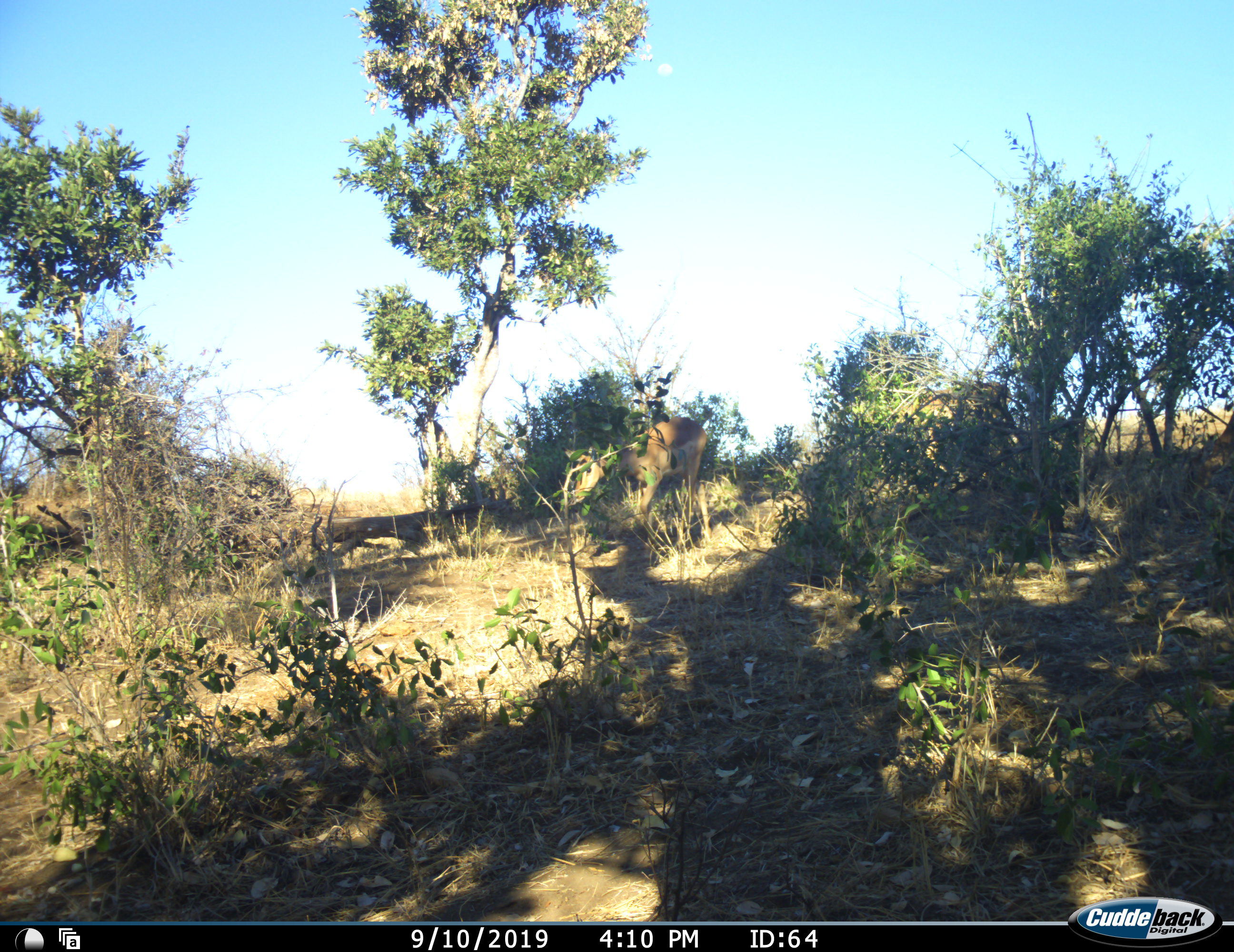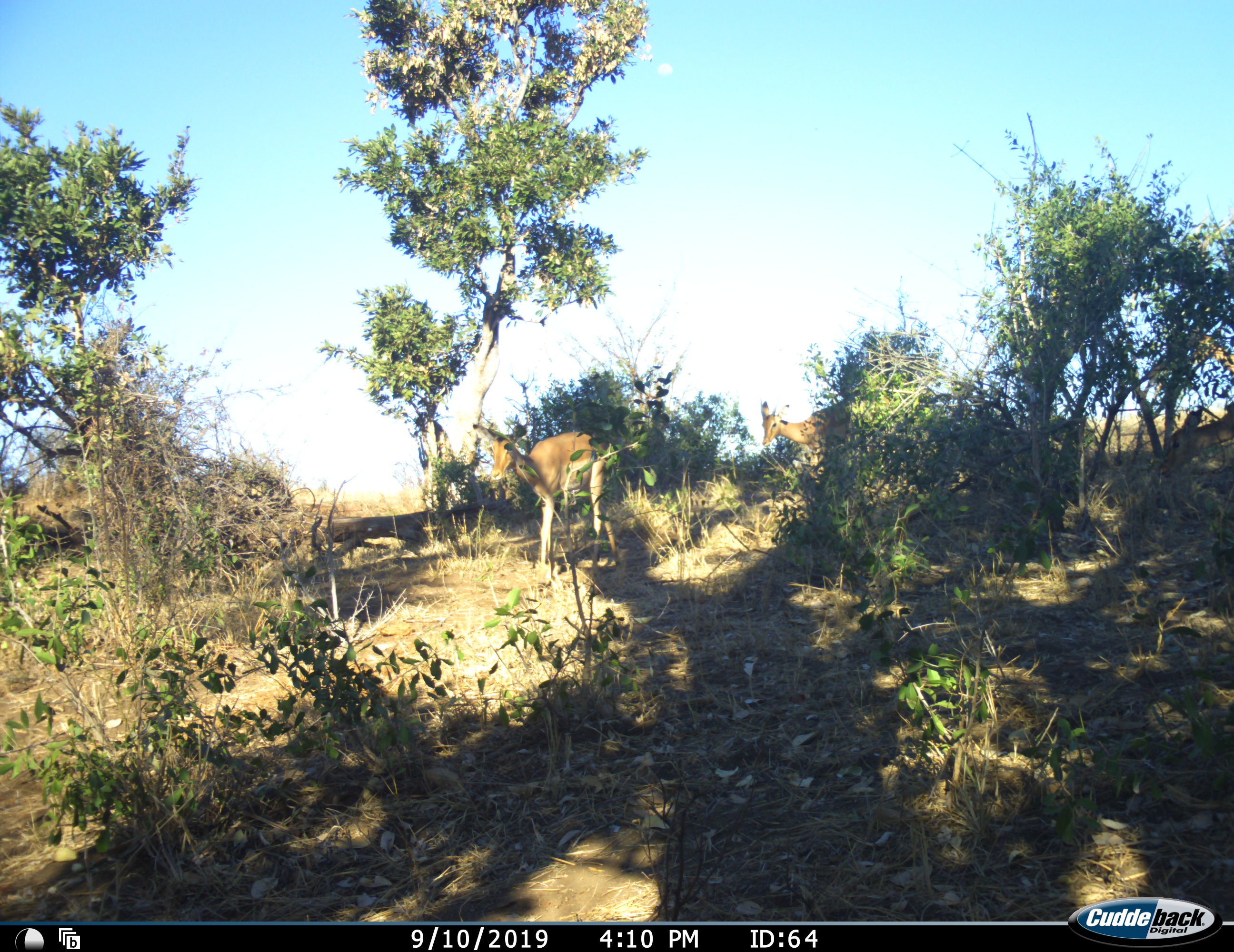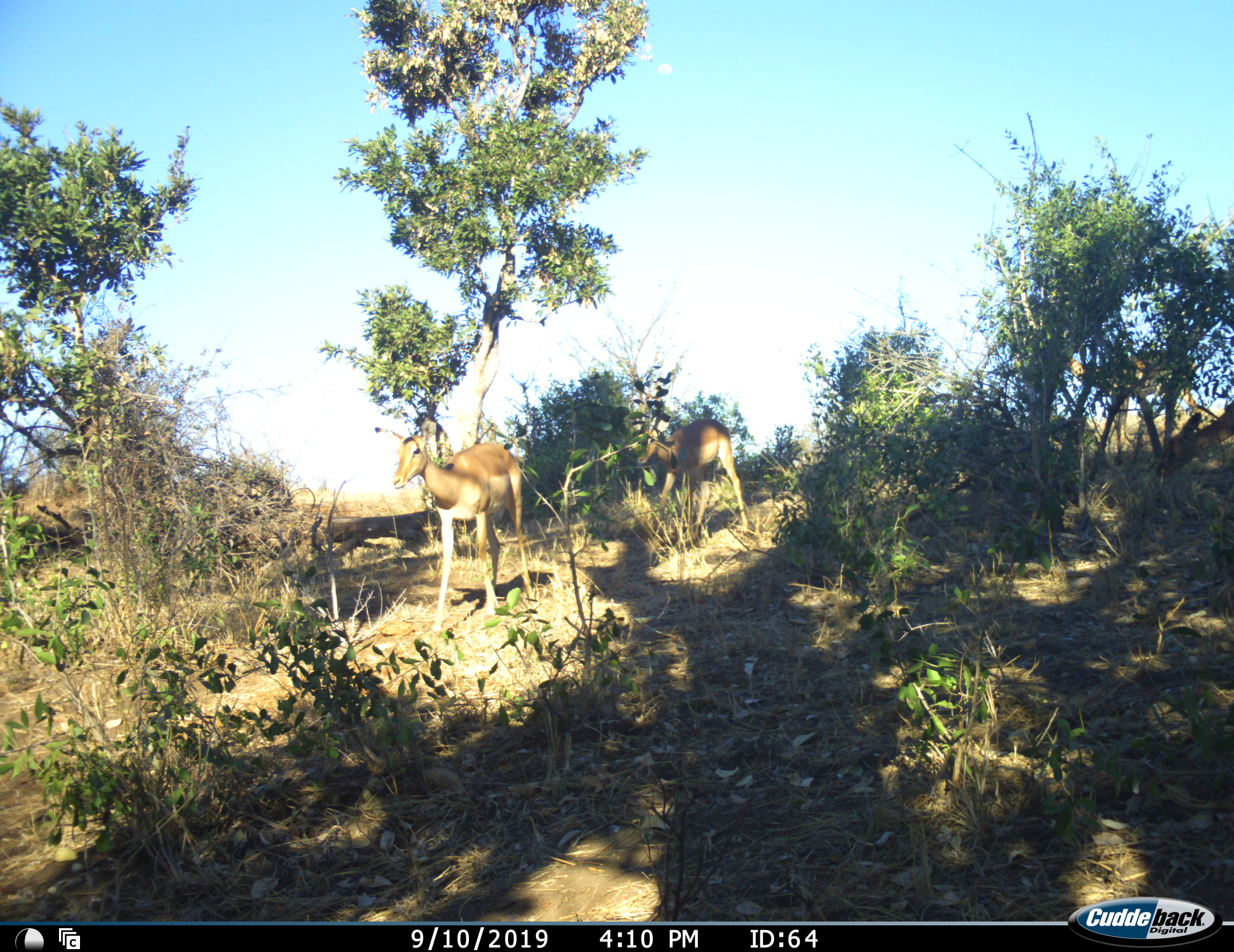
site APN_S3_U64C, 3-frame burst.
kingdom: Animalia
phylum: Chordata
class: Mammalia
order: Artiodactyla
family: Bovidae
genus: Aepyceros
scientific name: Aepyceros melampus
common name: impala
Impala (Aepyceros melampus), count 3. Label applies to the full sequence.